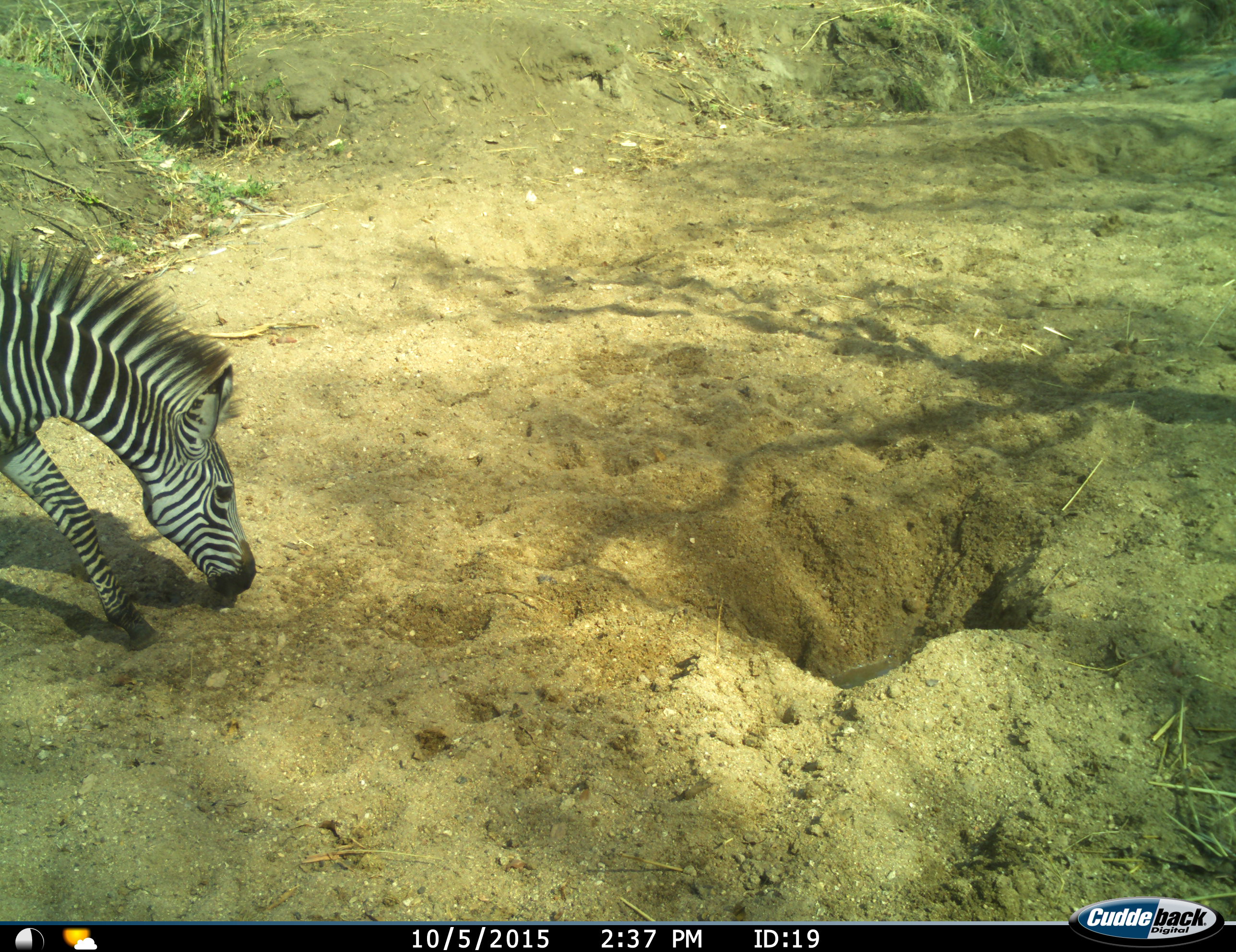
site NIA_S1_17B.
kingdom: Animalia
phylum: Chordata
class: Mammalia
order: Perissodactyla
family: Equidae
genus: Equus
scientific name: Equus quagga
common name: plains zebra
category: zebraplains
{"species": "zebraplains (plains zebra) (Equus quagga)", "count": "1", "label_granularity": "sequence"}